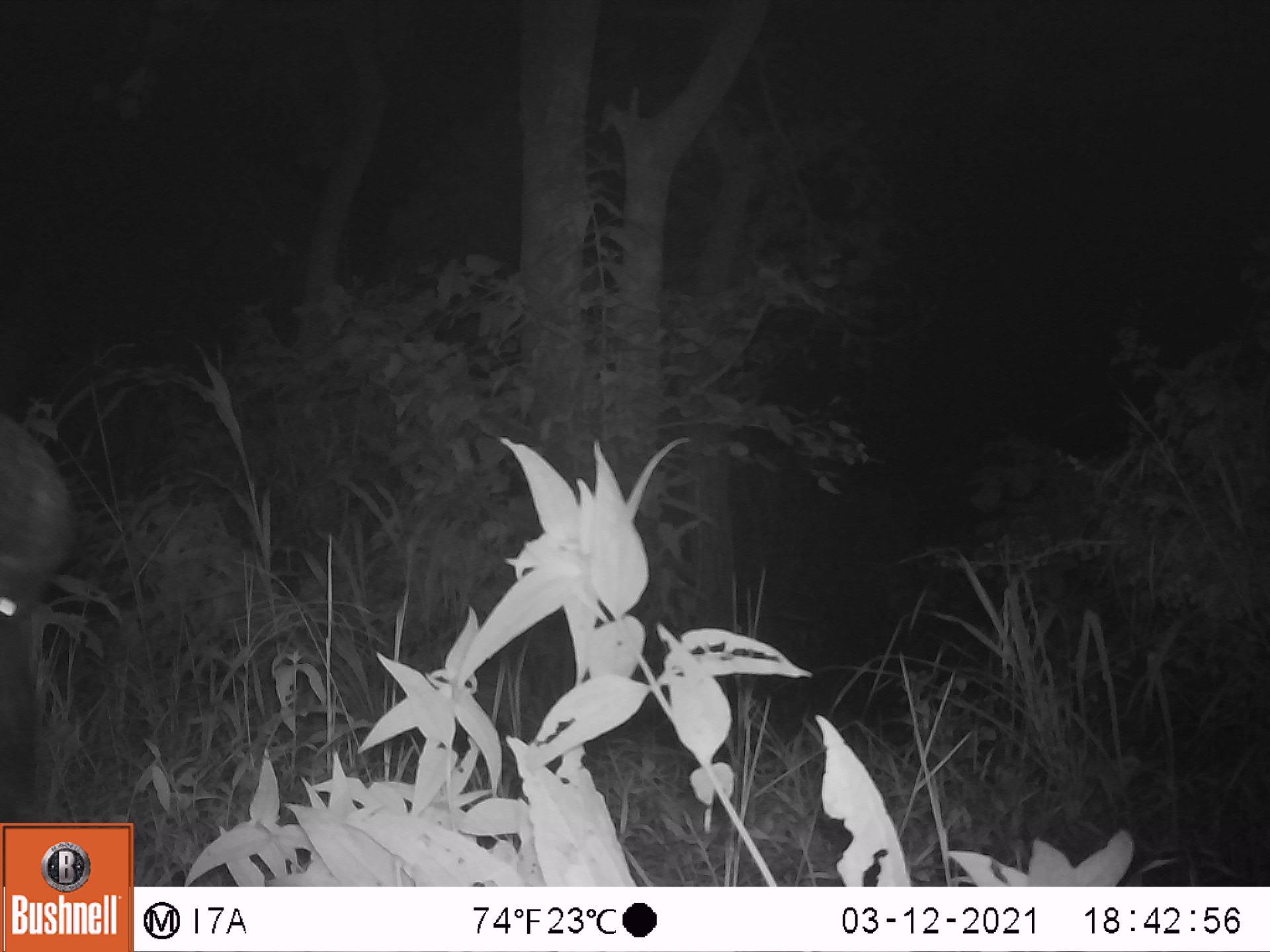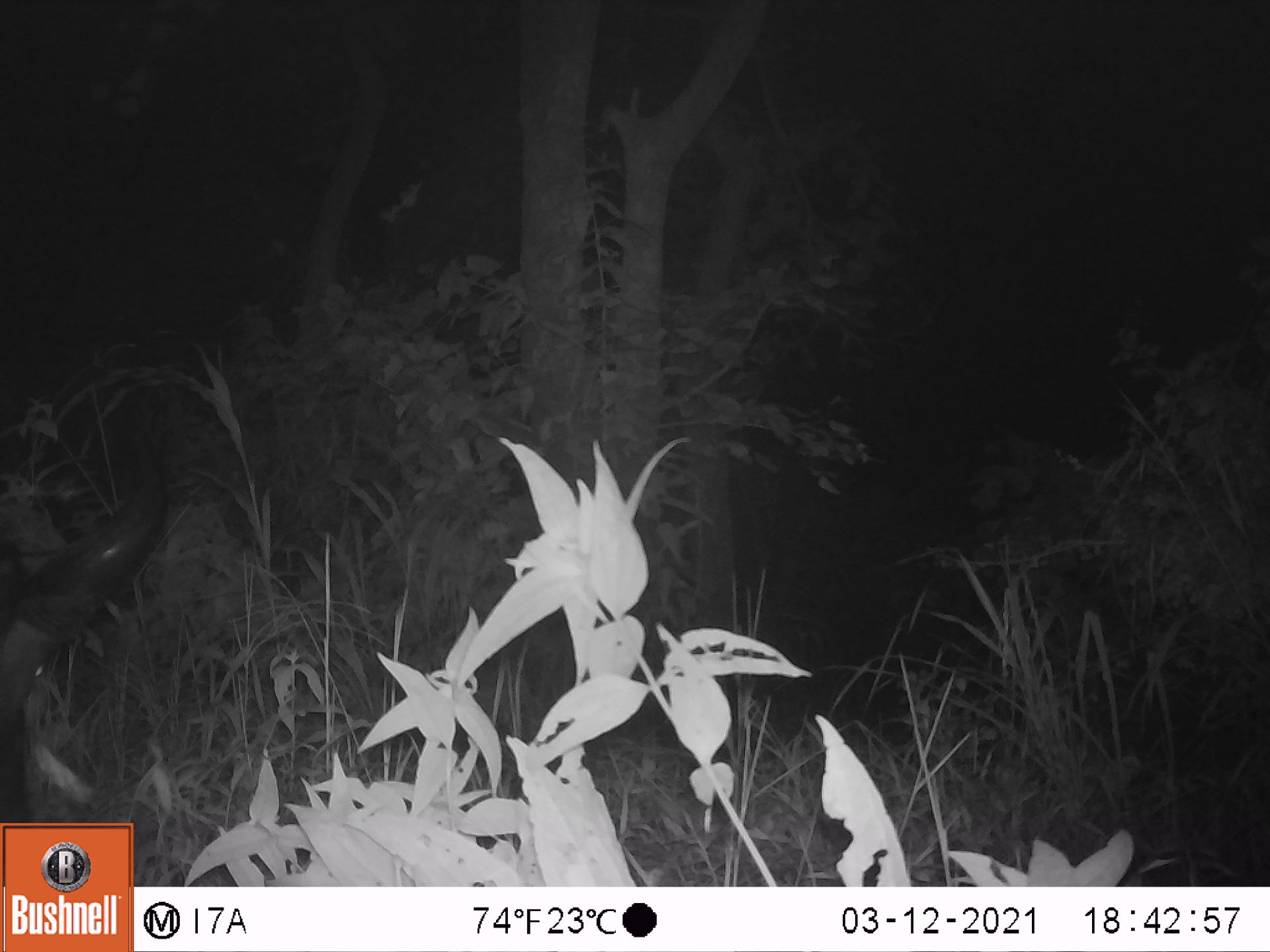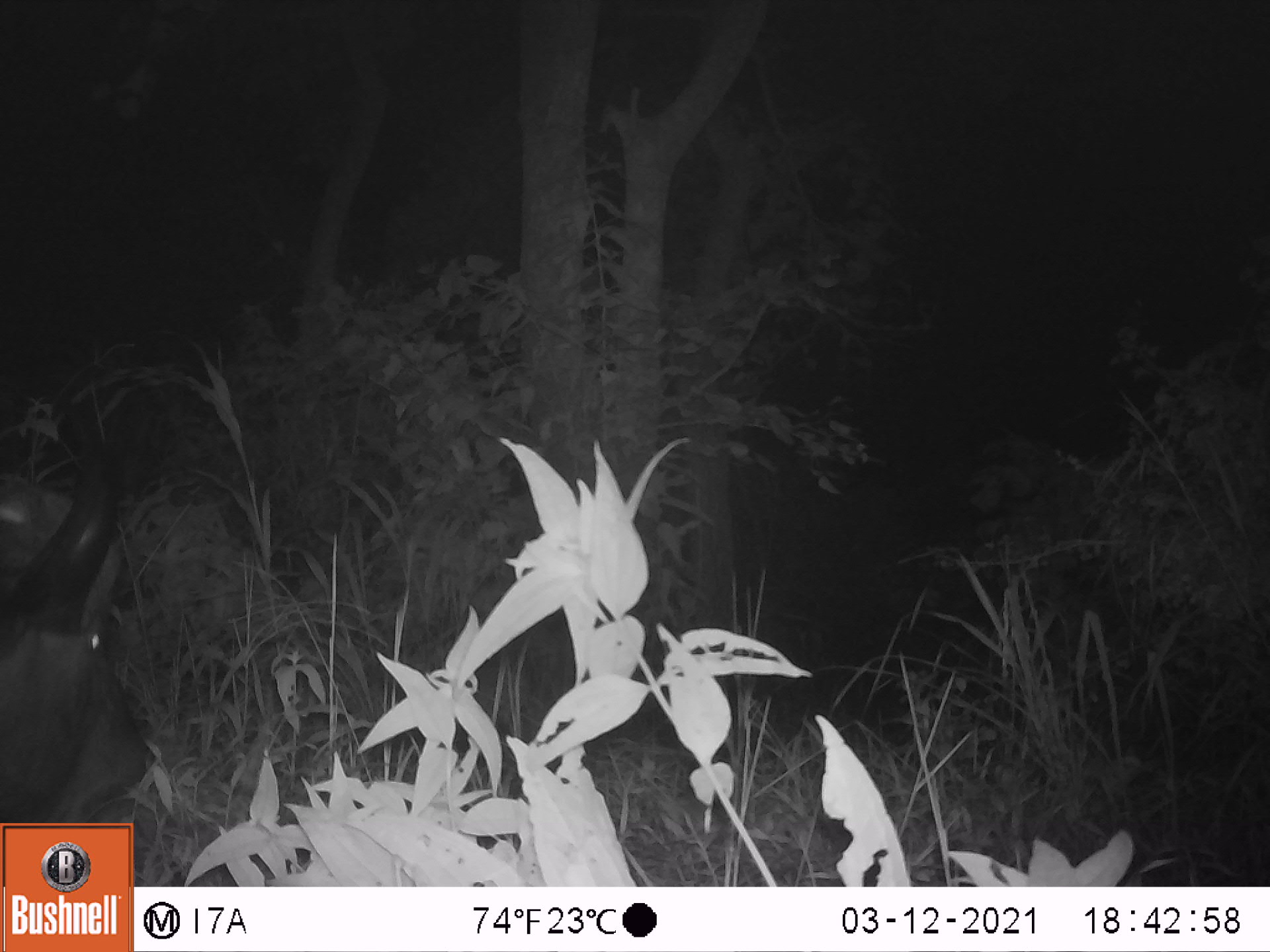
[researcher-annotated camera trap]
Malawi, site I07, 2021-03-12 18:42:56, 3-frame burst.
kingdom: Animalia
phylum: Chordata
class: Mammalia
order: Artiodactyla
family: Bovidae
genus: Syncerus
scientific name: Syncerus caffer caffer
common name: cape buffalo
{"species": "cape buffalo (Syncerus caffer caffer)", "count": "1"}